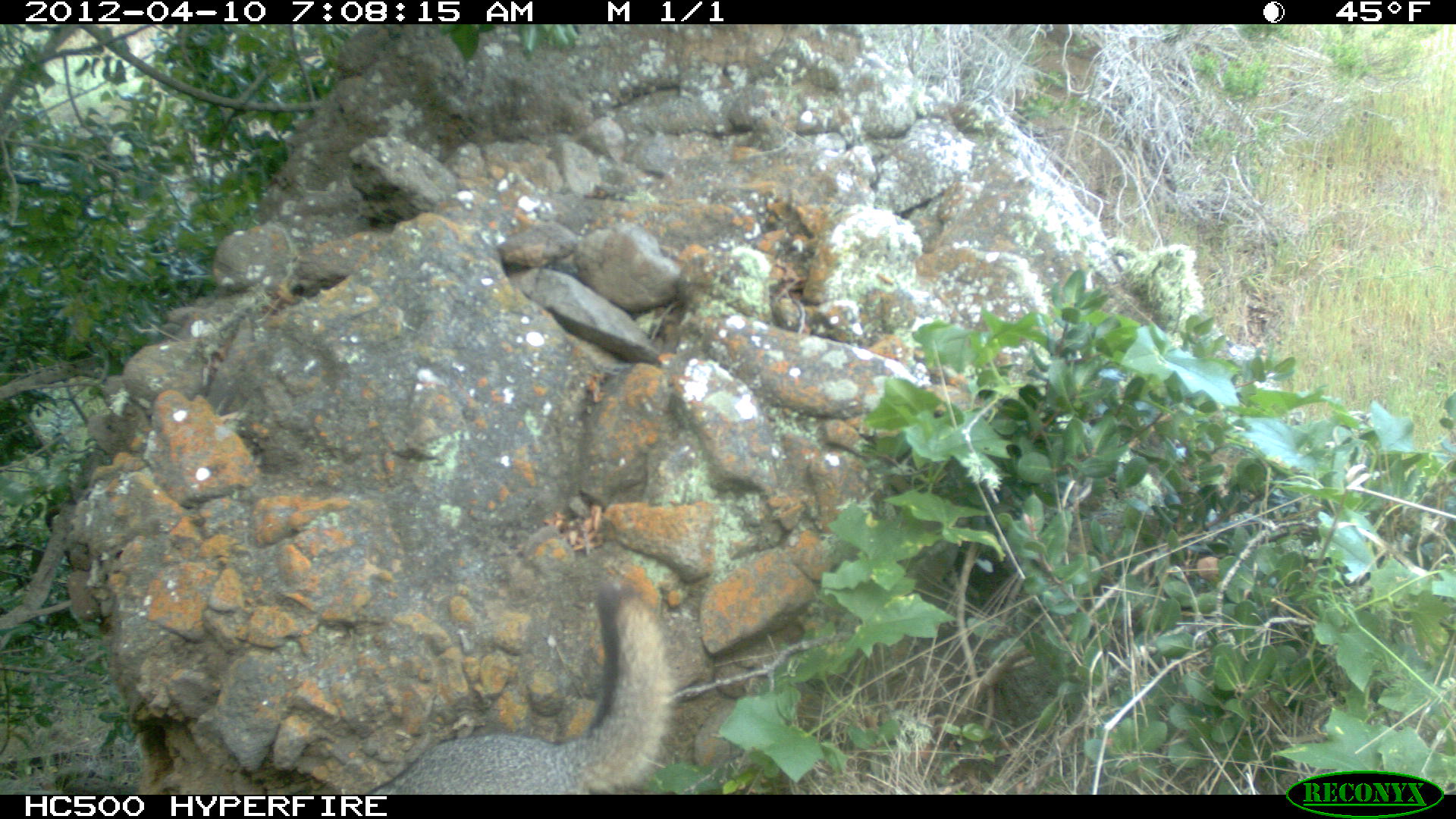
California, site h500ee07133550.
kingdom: Animalia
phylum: Chordata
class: Mammalia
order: Carnivora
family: Canidae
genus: Urocyon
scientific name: Urocyon littoralis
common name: island fox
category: fox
Fox (island fox) (Urocyon littoralis).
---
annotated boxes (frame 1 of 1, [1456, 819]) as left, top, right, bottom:
fox: 355, 582, 672, 796